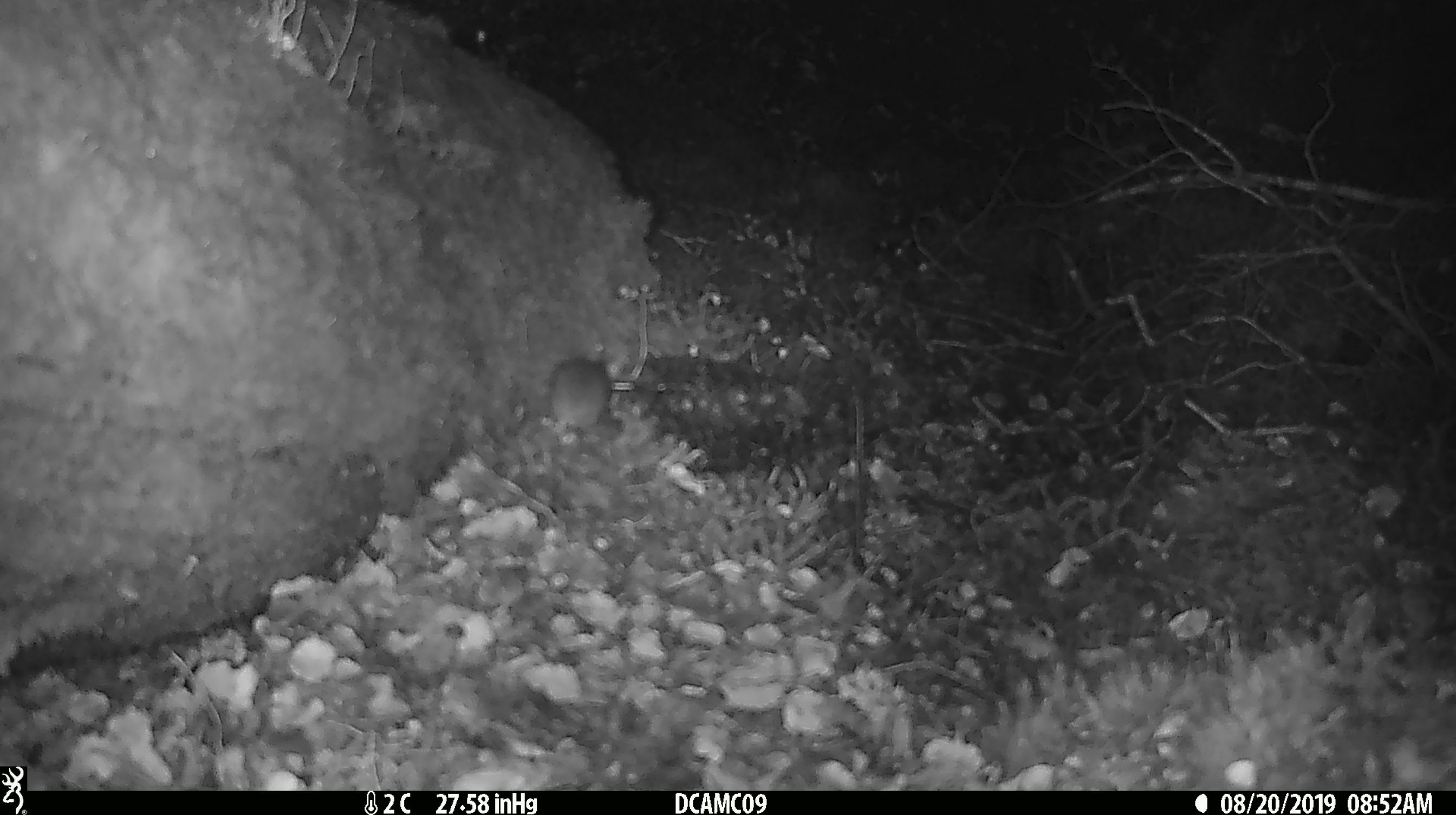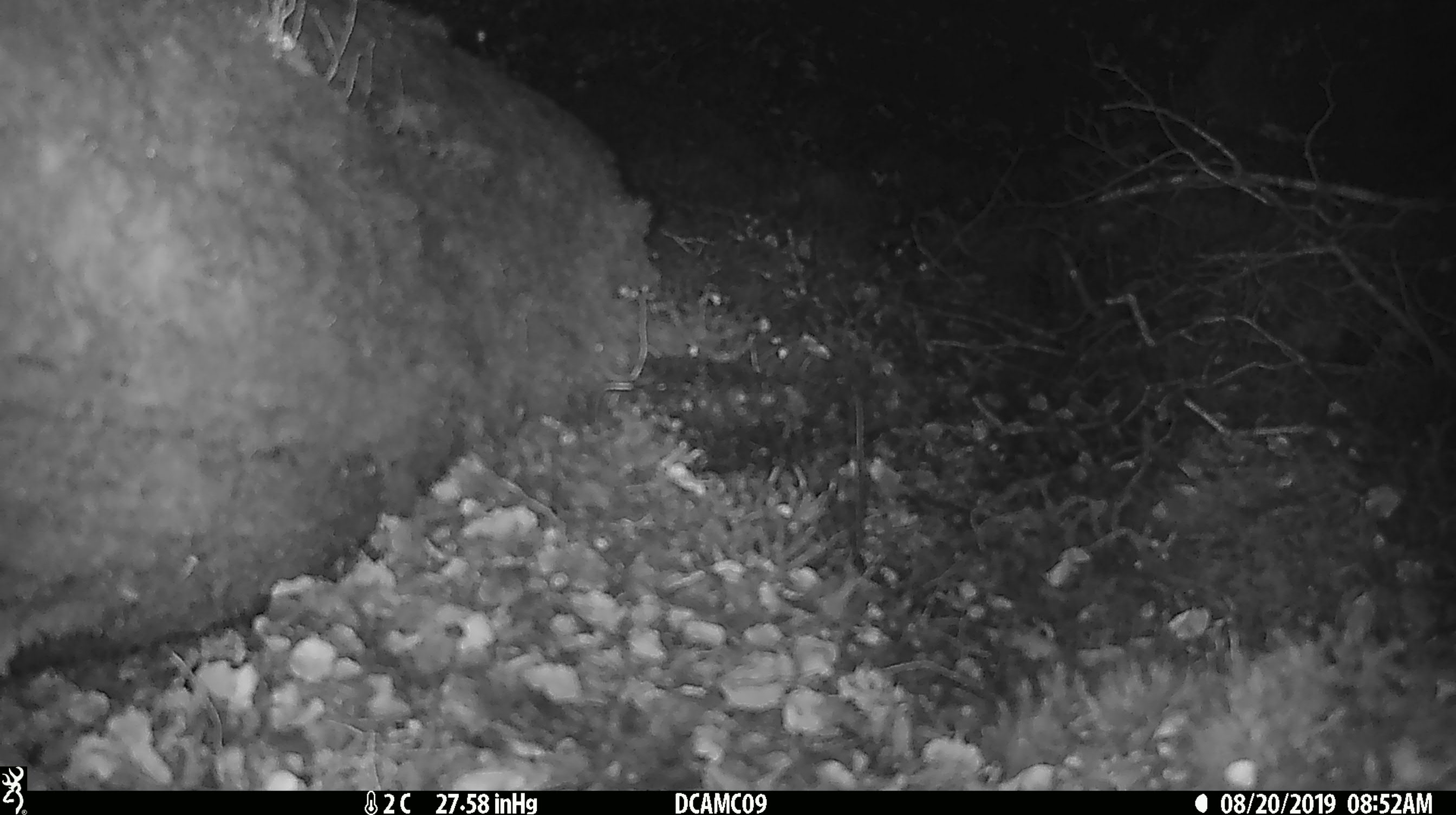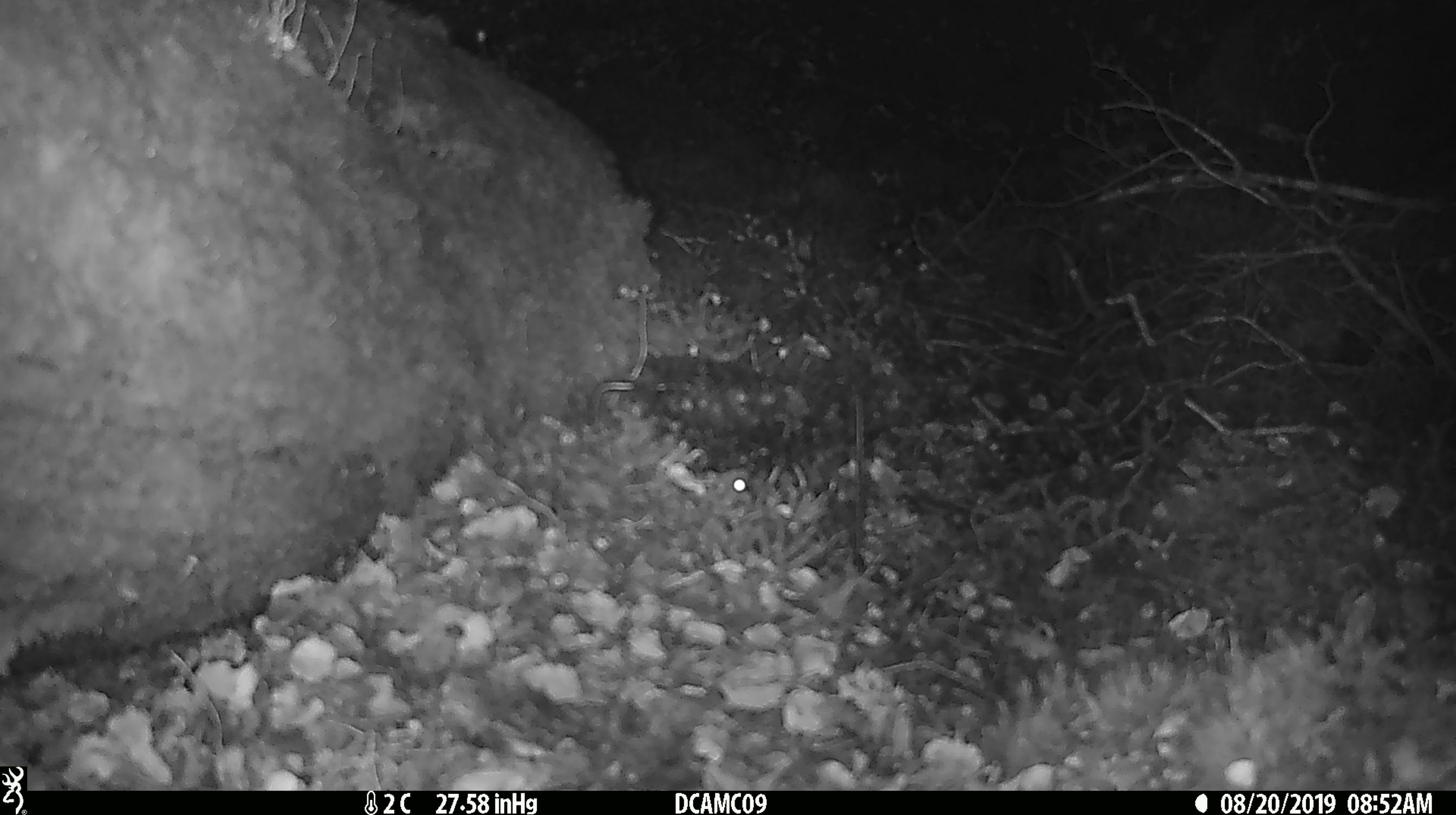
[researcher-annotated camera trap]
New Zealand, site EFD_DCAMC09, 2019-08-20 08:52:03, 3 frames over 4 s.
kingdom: Animalia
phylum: Chordata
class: Mammalia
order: Rodentia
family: Muridae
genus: Mus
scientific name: Mus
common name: mouse